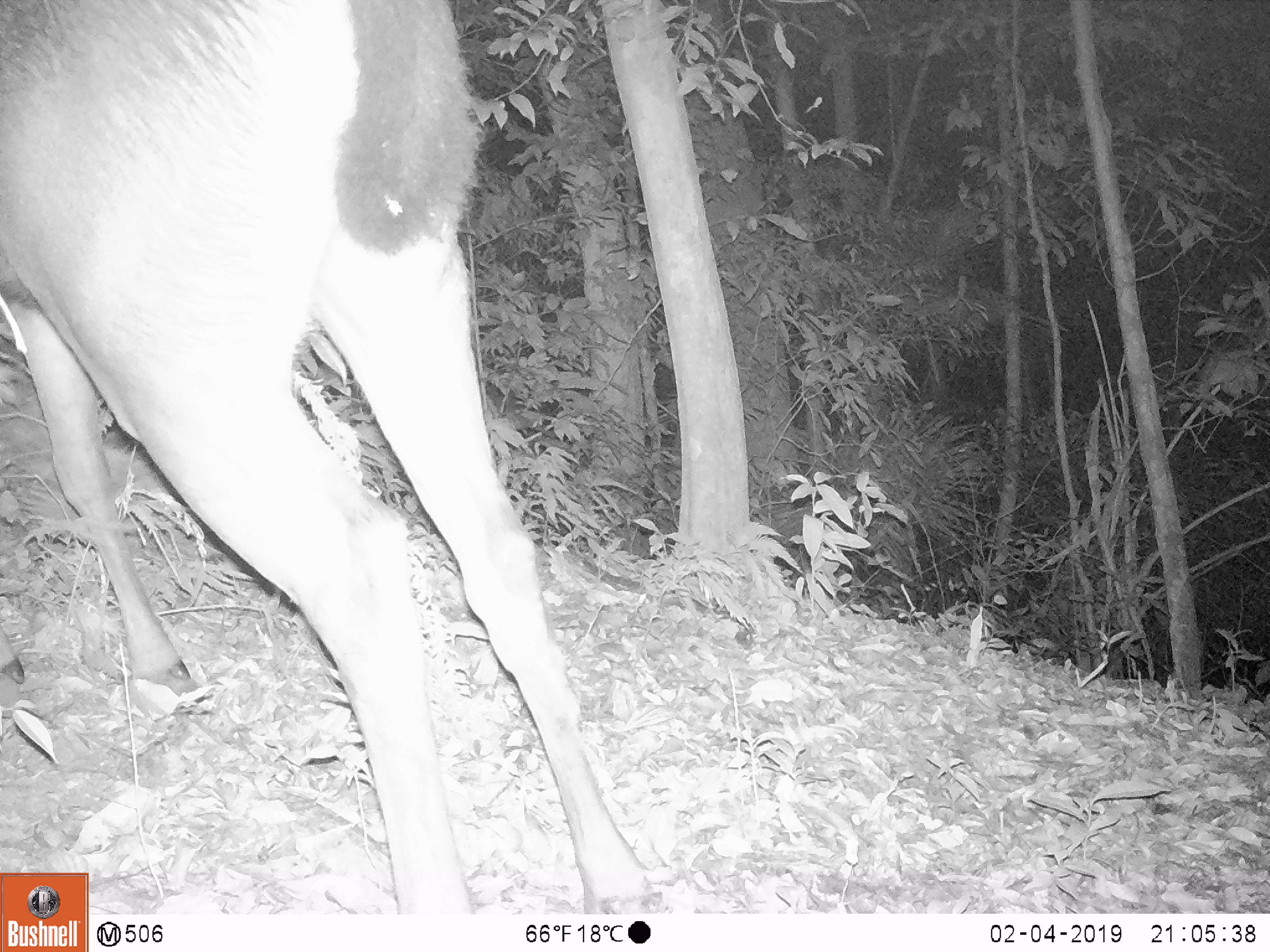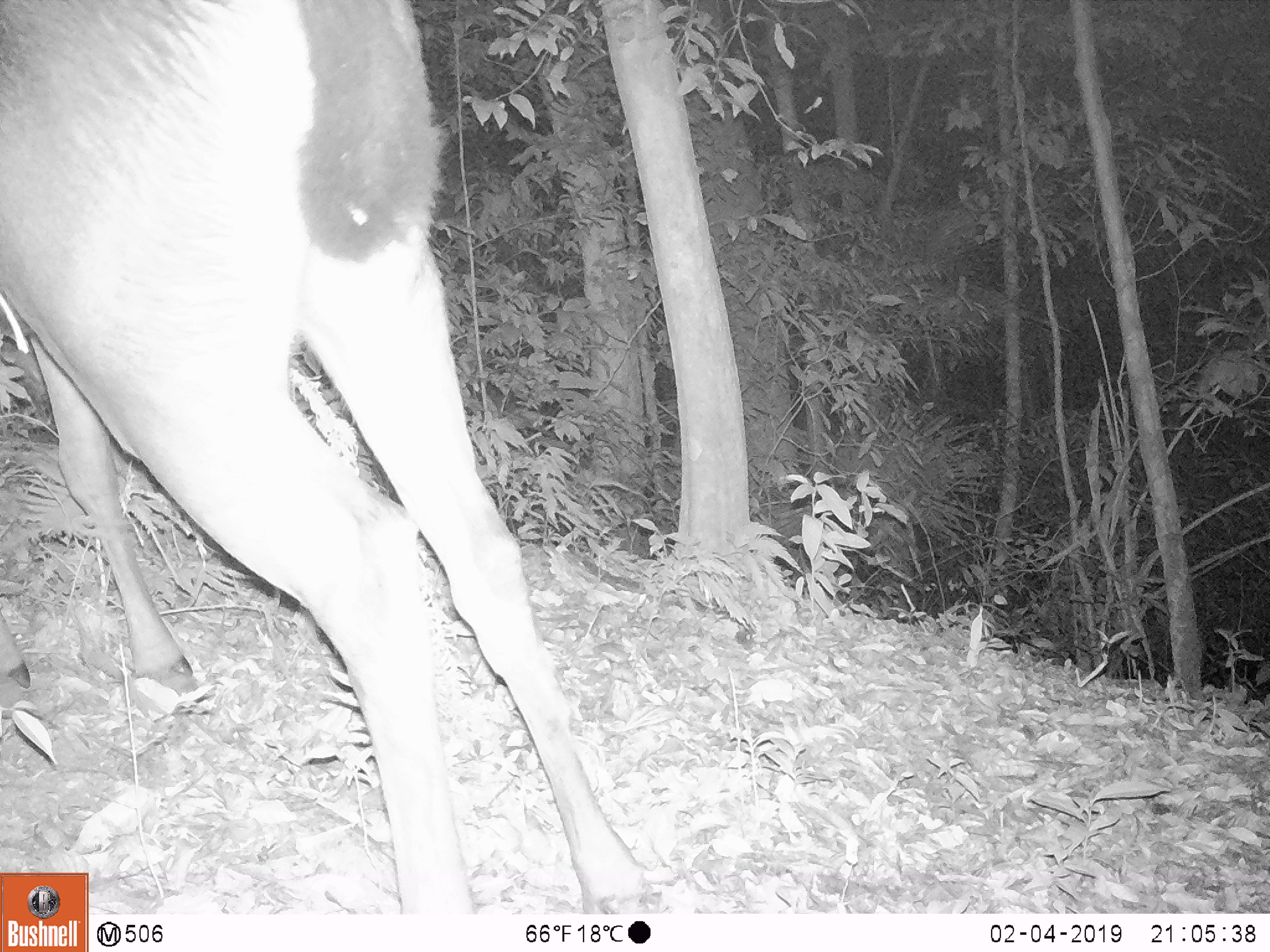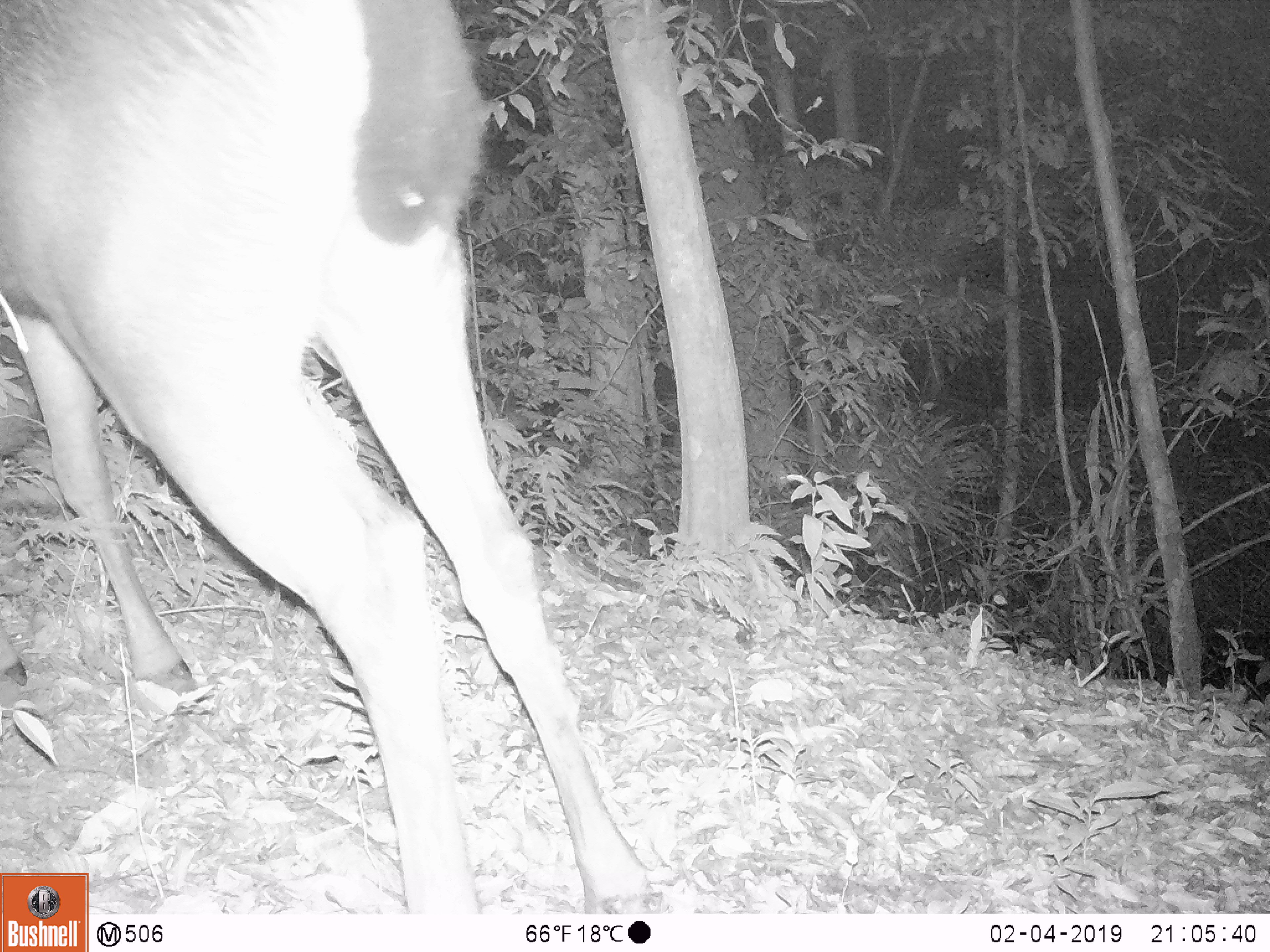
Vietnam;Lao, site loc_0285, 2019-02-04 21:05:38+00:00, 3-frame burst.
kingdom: Animalia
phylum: Chordata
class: Mammalia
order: Artiodactyla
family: Cervidae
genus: Rusa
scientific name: Rusa unicolor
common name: sambar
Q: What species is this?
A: Sambar (Rusa unicolor).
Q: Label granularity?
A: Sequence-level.